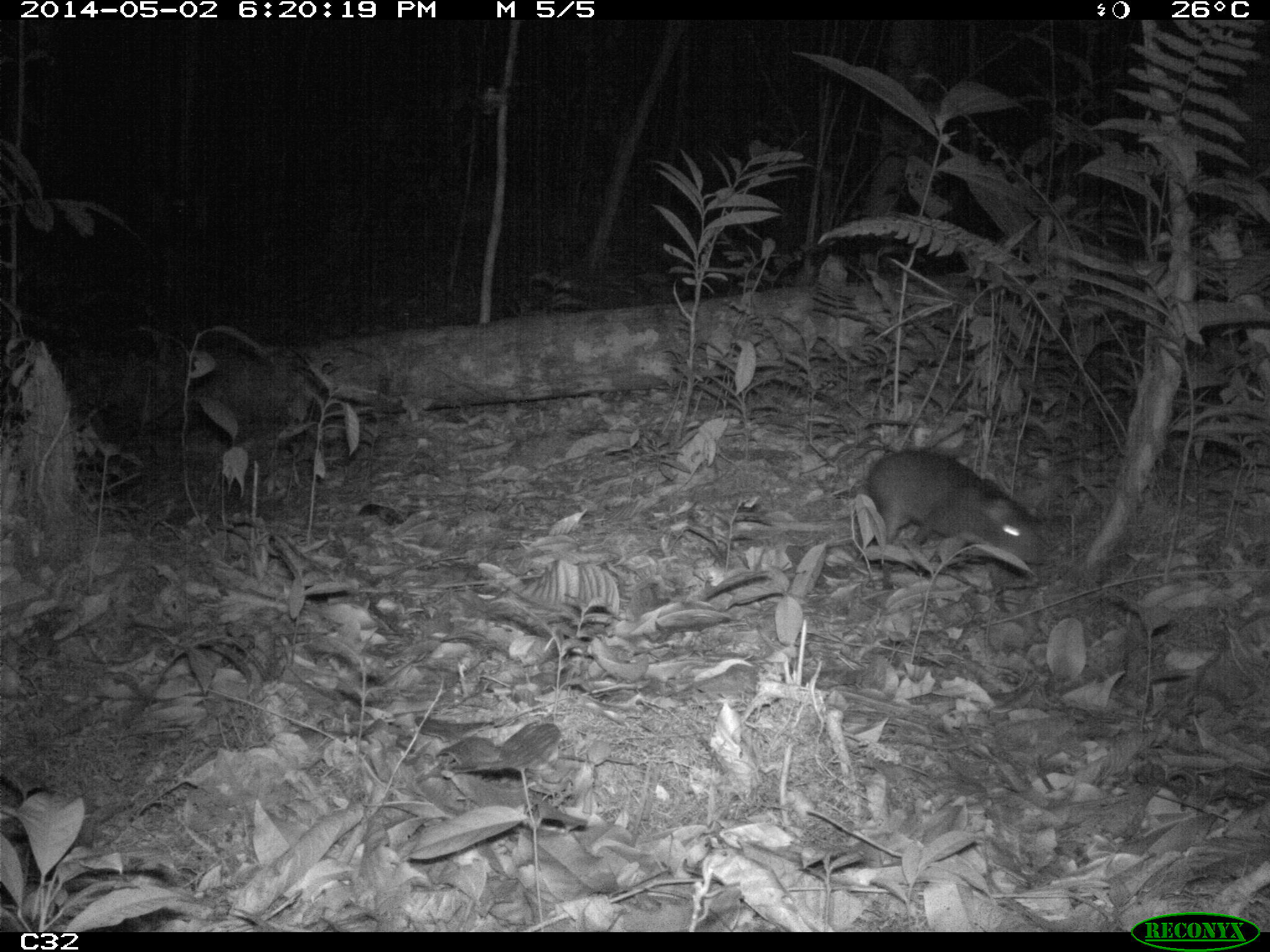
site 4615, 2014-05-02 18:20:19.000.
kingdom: Animalia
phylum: Chordata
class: Mammalia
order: Rodentia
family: Dasyproctidae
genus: Myoprocta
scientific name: Myoprocta pratti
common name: green acouchi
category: myoprocta pratii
Myoprocta pratii (green acouchi) (Myoprocta pratti), count 2, age adult.